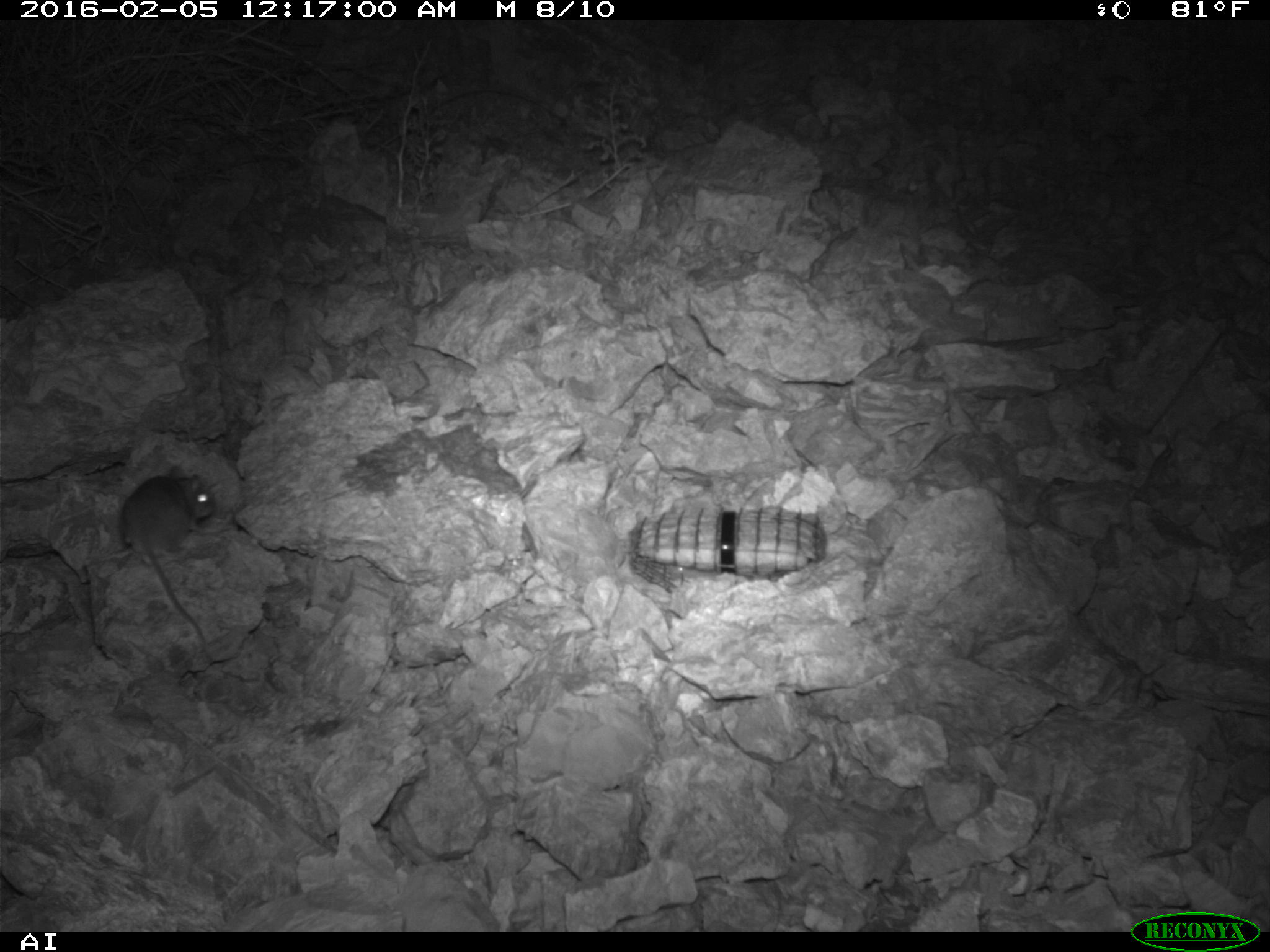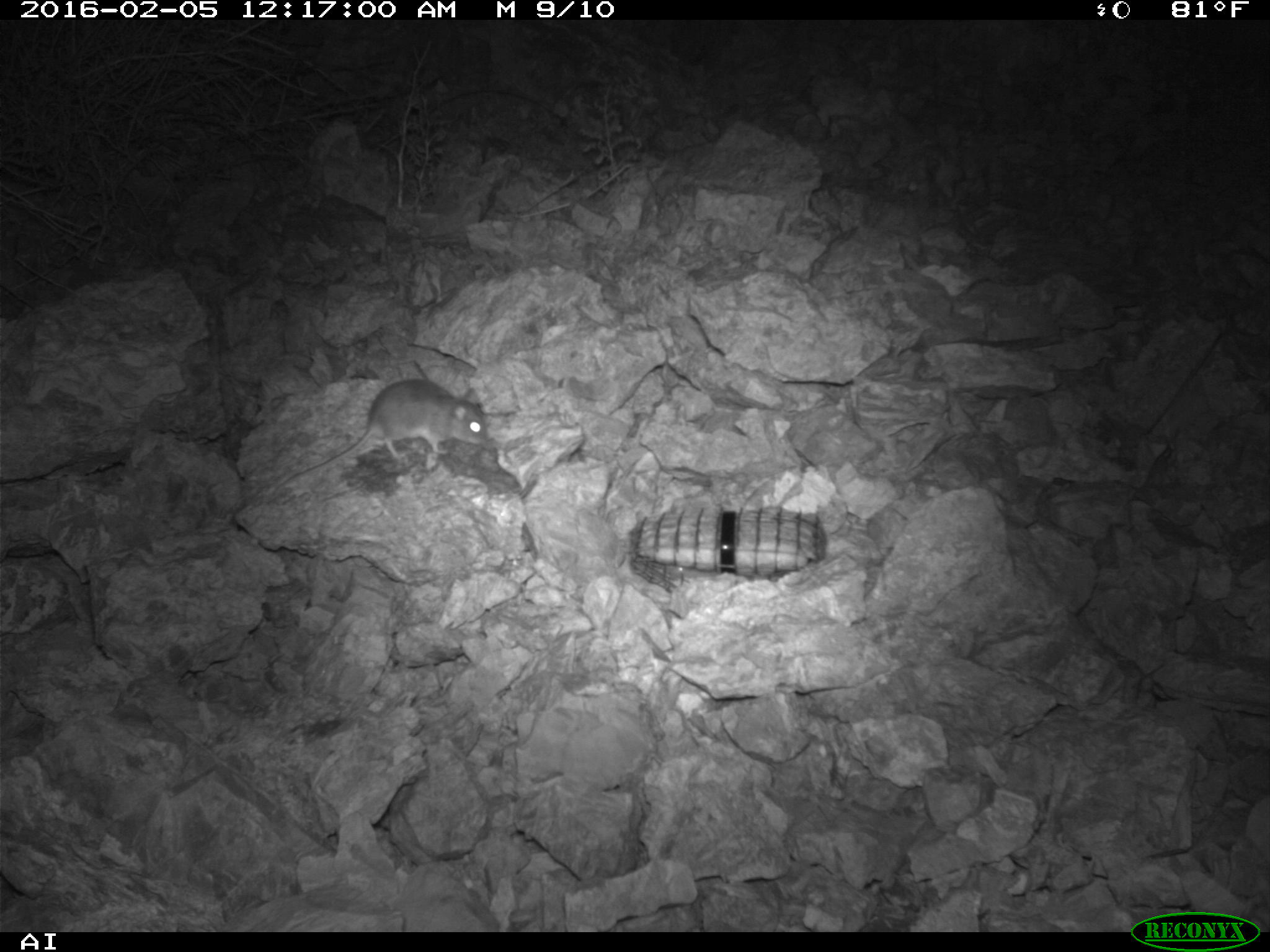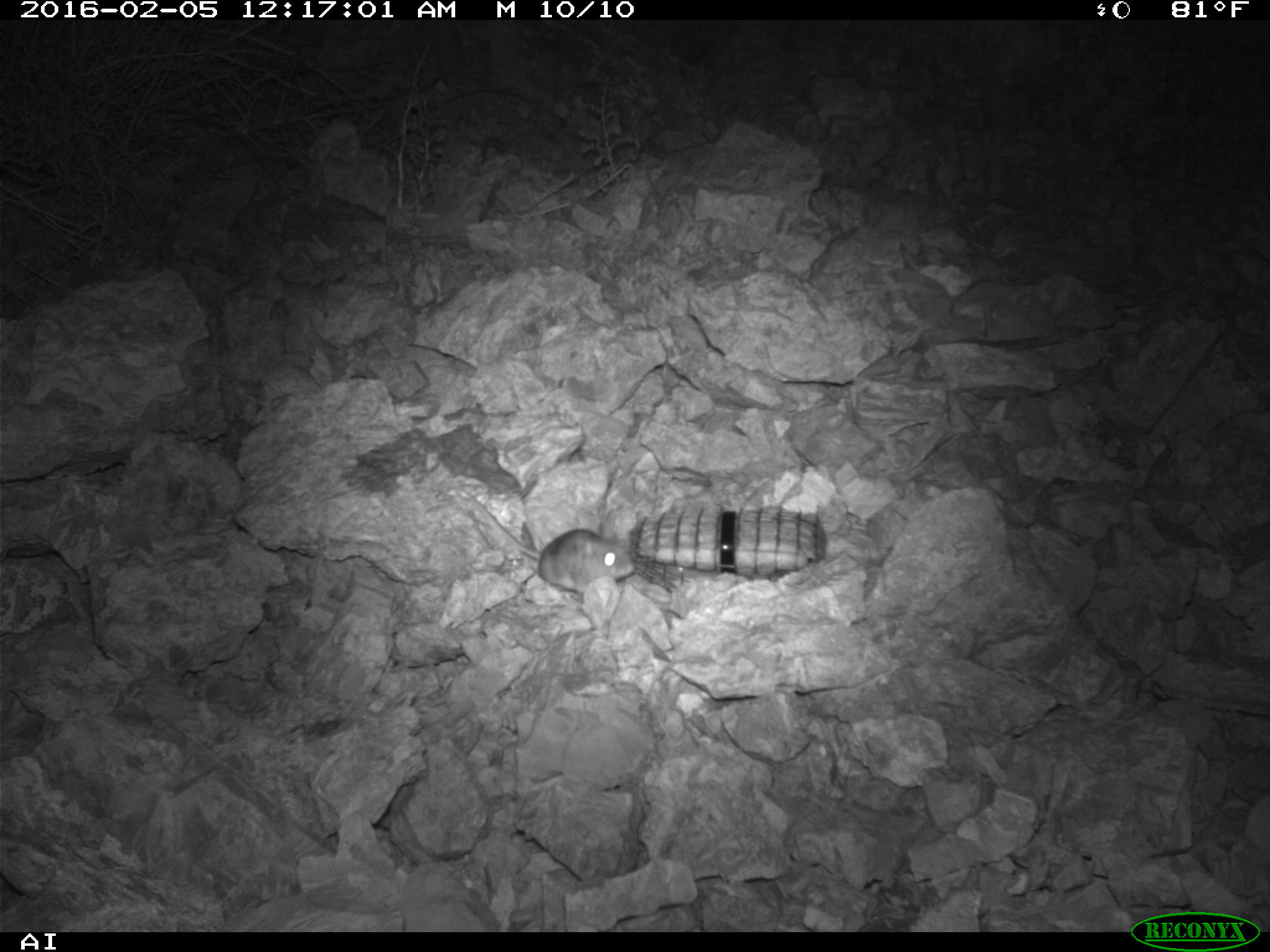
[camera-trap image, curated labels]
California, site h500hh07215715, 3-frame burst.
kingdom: Animalia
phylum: Chordata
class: Mammalia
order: Rodentia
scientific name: Rodentia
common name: rodent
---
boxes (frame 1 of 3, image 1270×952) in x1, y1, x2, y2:
rodent: 114, 464, 218, 661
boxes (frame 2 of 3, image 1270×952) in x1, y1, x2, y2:
rodent: 268, 376, 493, 497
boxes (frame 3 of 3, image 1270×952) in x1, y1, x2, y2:
rodent: 463, 489, 640, 591